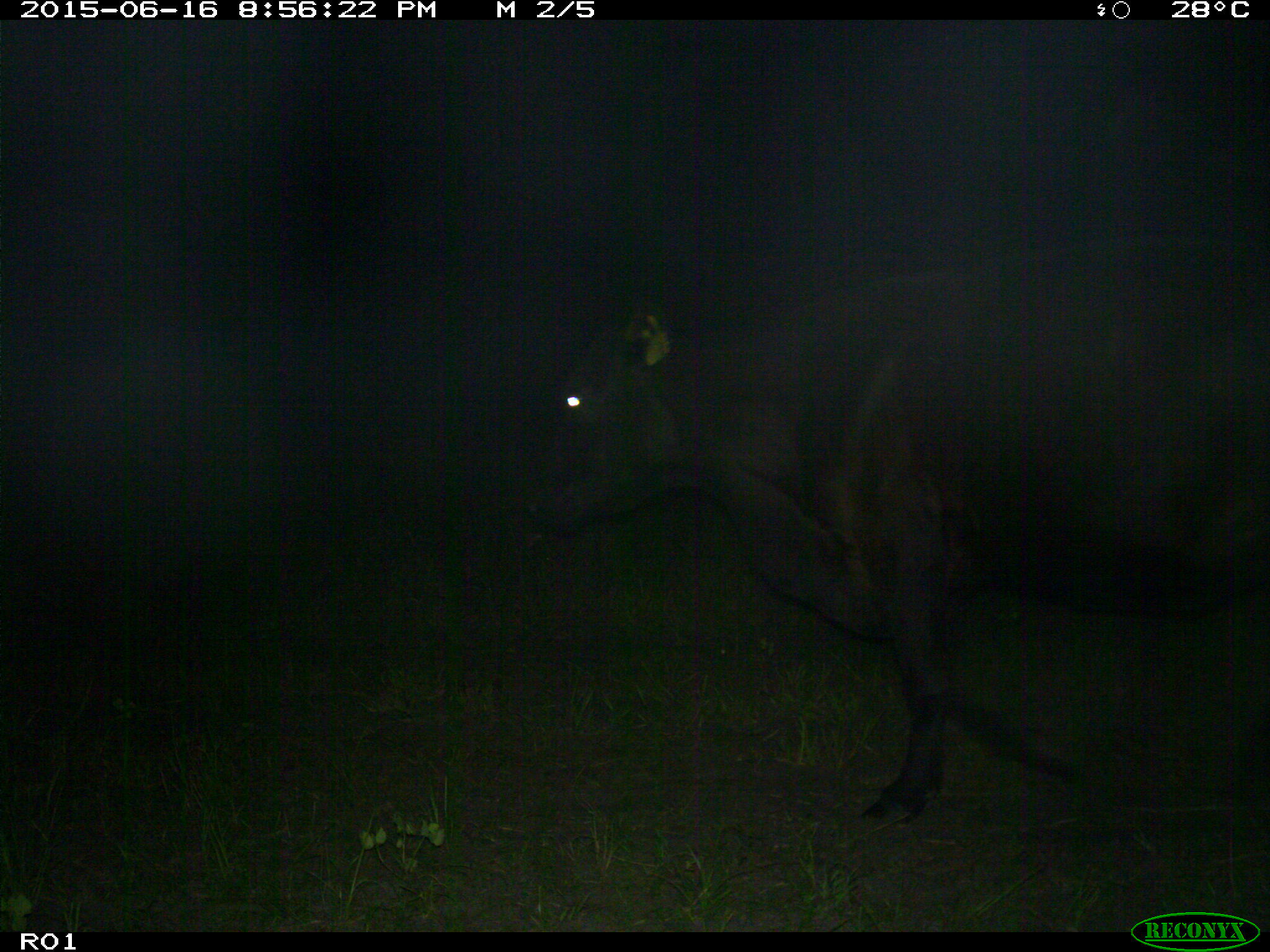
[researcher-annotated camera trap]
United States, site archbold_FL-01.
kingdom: Animalia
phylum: Chordata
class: Mammalia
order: Artiodactyla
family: Bovidae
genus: Bos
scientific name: Bos taurus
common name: domestic cow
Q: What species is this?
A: Bos taurus (domestic cow).